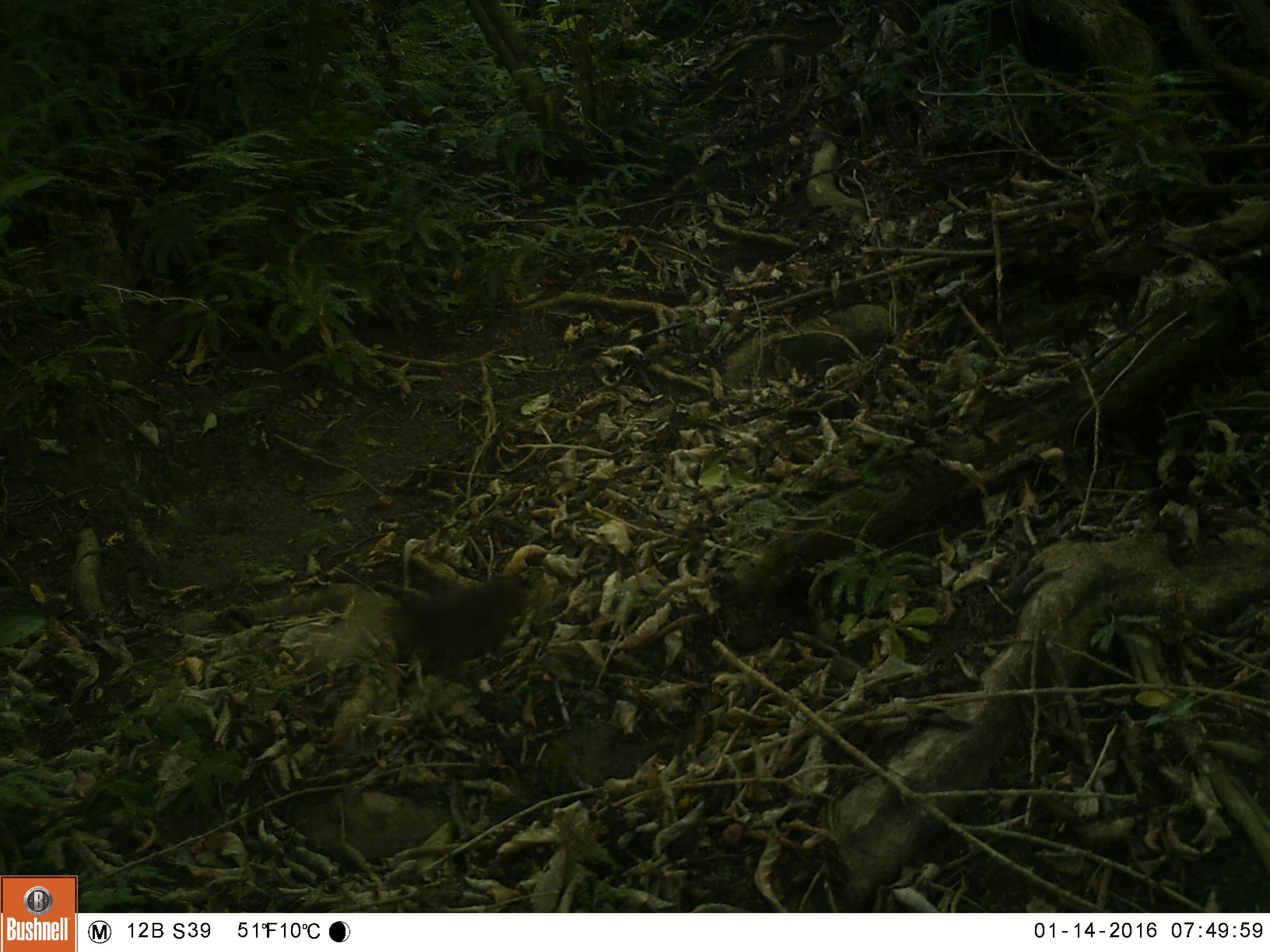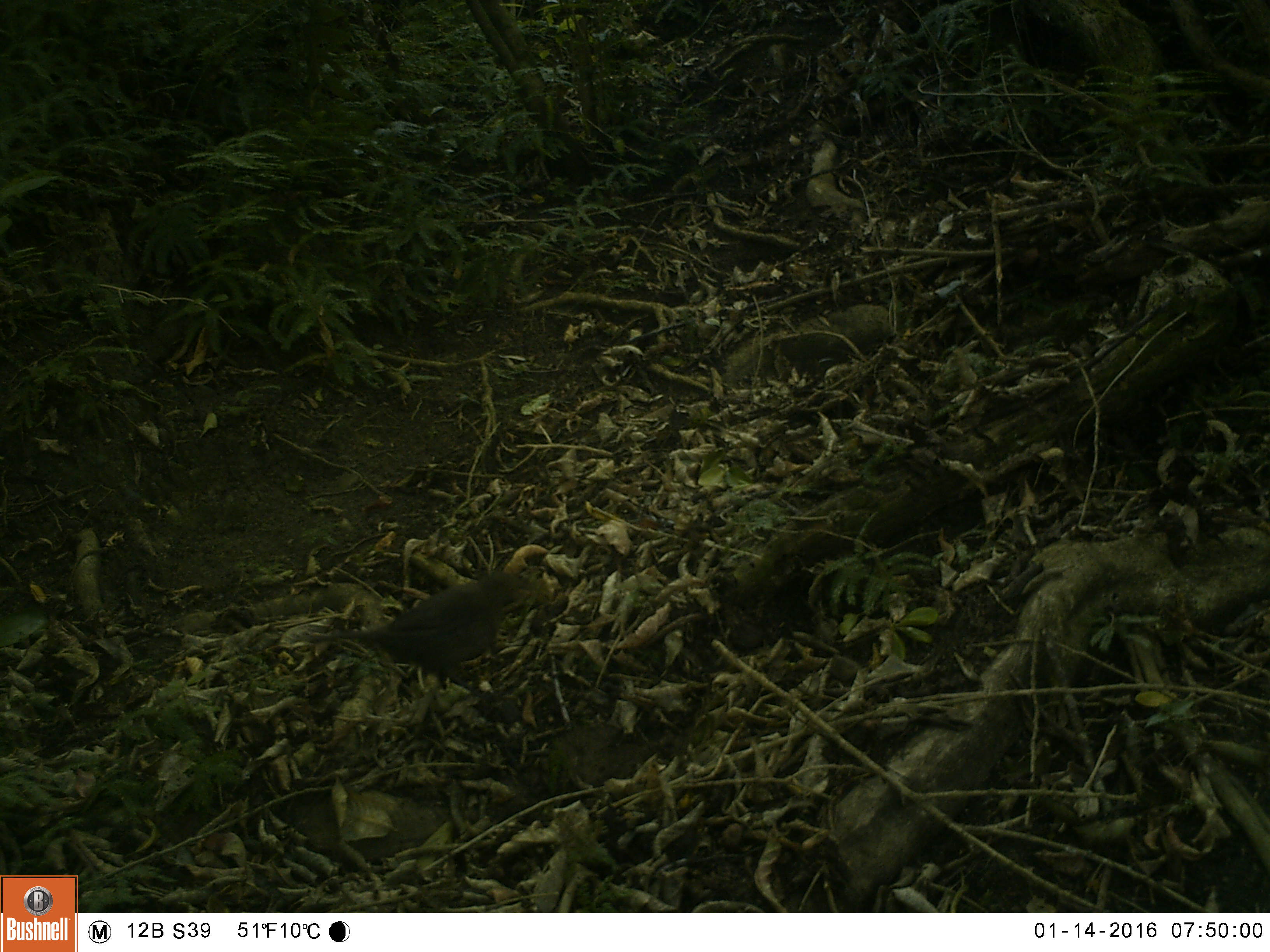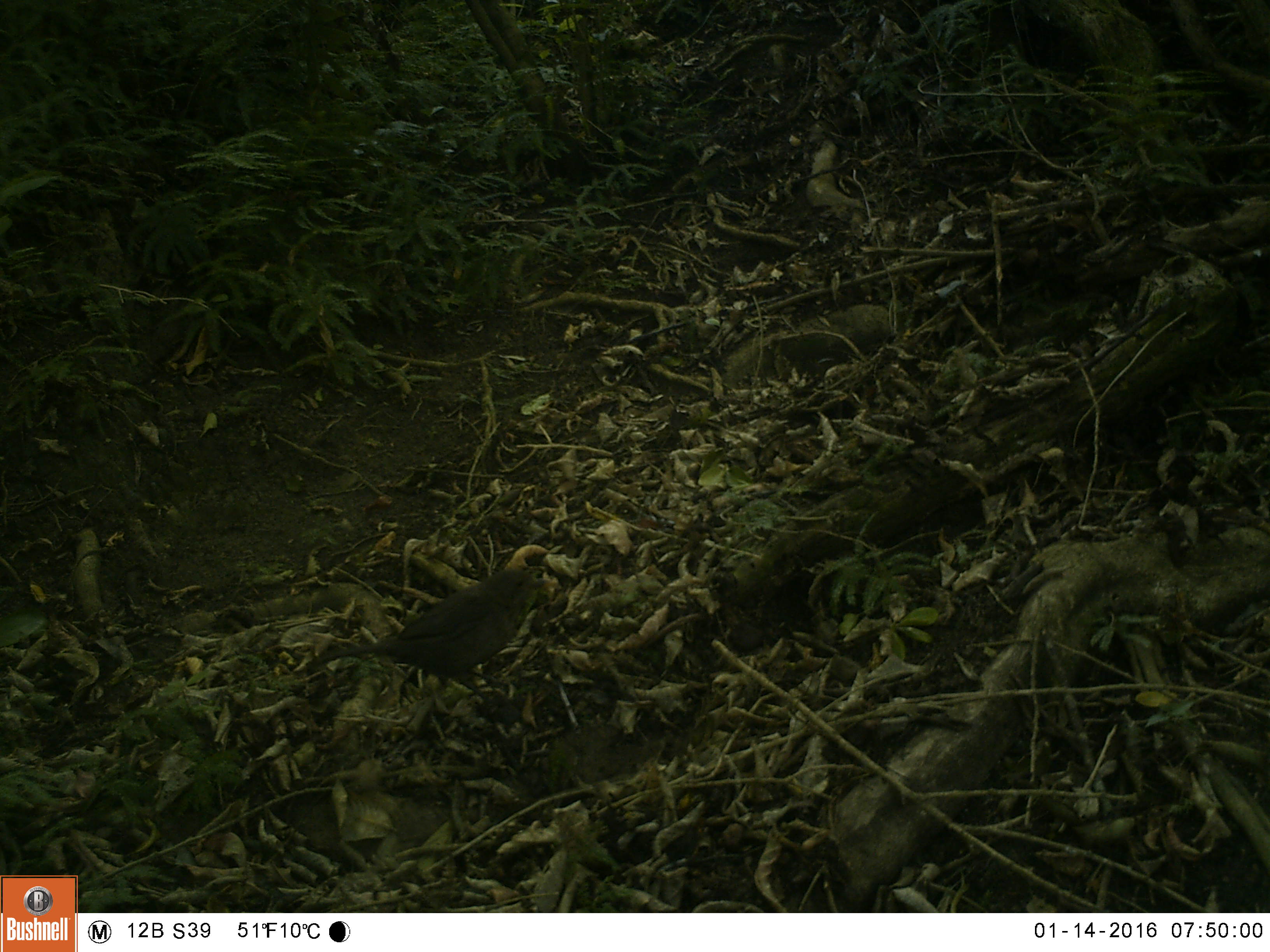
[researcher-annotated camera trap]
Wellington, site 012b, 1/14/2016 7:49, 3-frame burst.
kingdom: Animalia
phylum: Chordata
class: Aves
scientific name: Aves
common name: bird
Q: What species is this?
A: Bird (Aves).